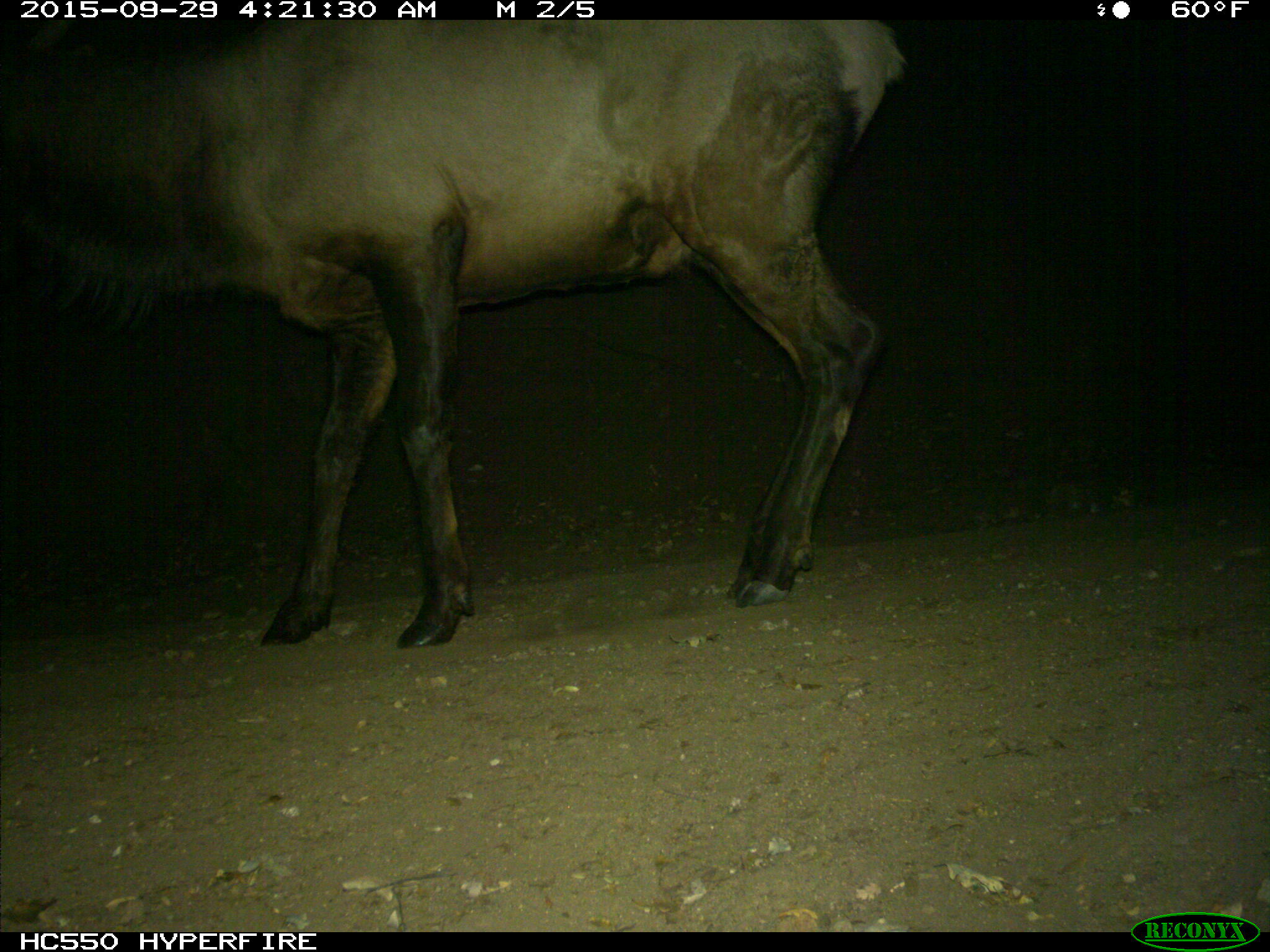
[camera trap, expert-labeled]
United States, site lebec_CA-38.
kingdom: Animalia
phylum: Chordata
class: Mammalia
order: Artiodactyla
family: Cervidae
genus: Cervus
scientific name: Cervus canadensis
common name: elk